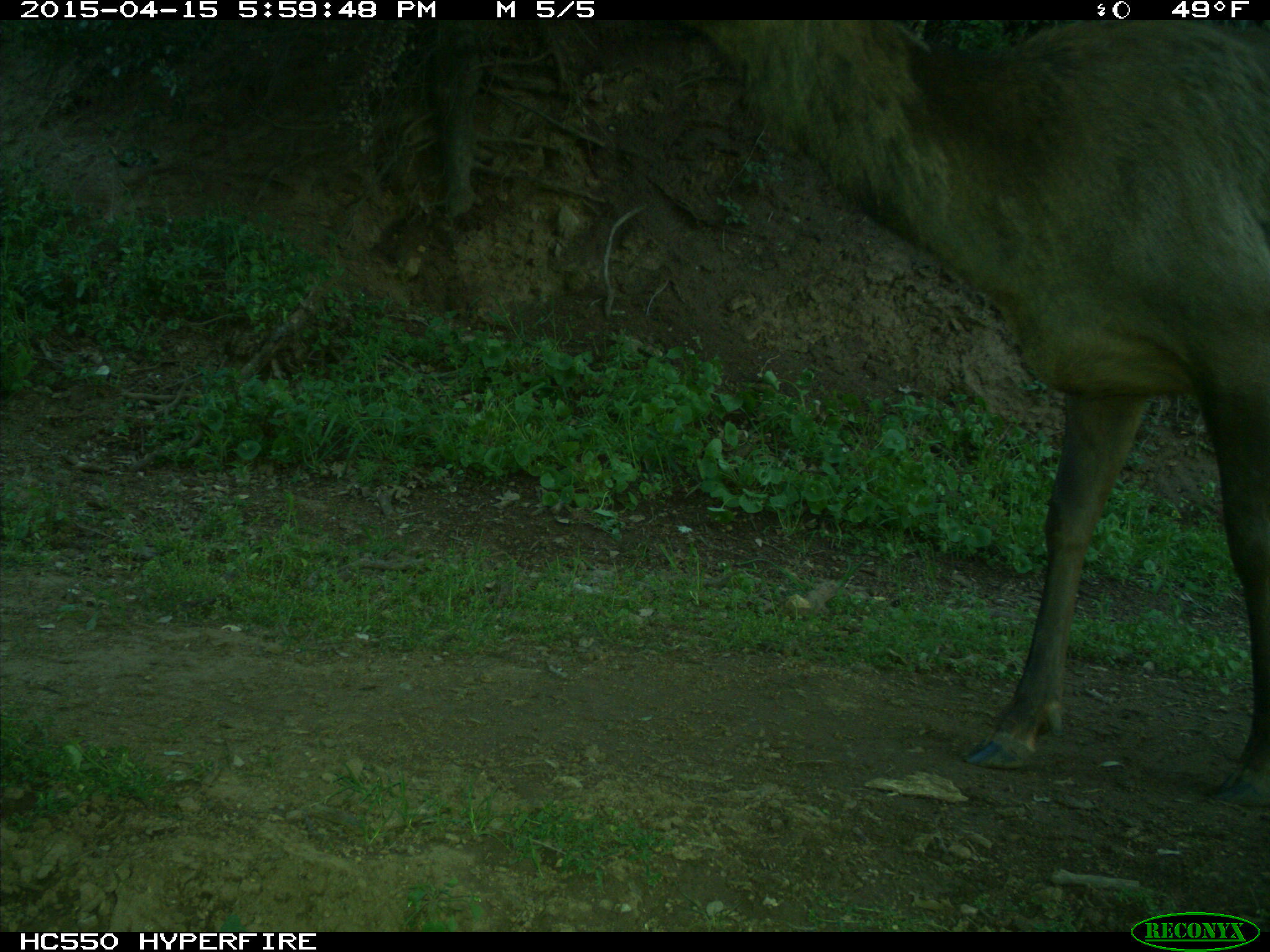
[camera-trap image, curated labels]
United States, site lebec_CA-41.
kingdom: Animalia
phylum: Chordata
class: Mammalia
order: Artiodactyla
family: Cervidae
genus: Cervus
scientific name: Cervus canadensis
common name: elk